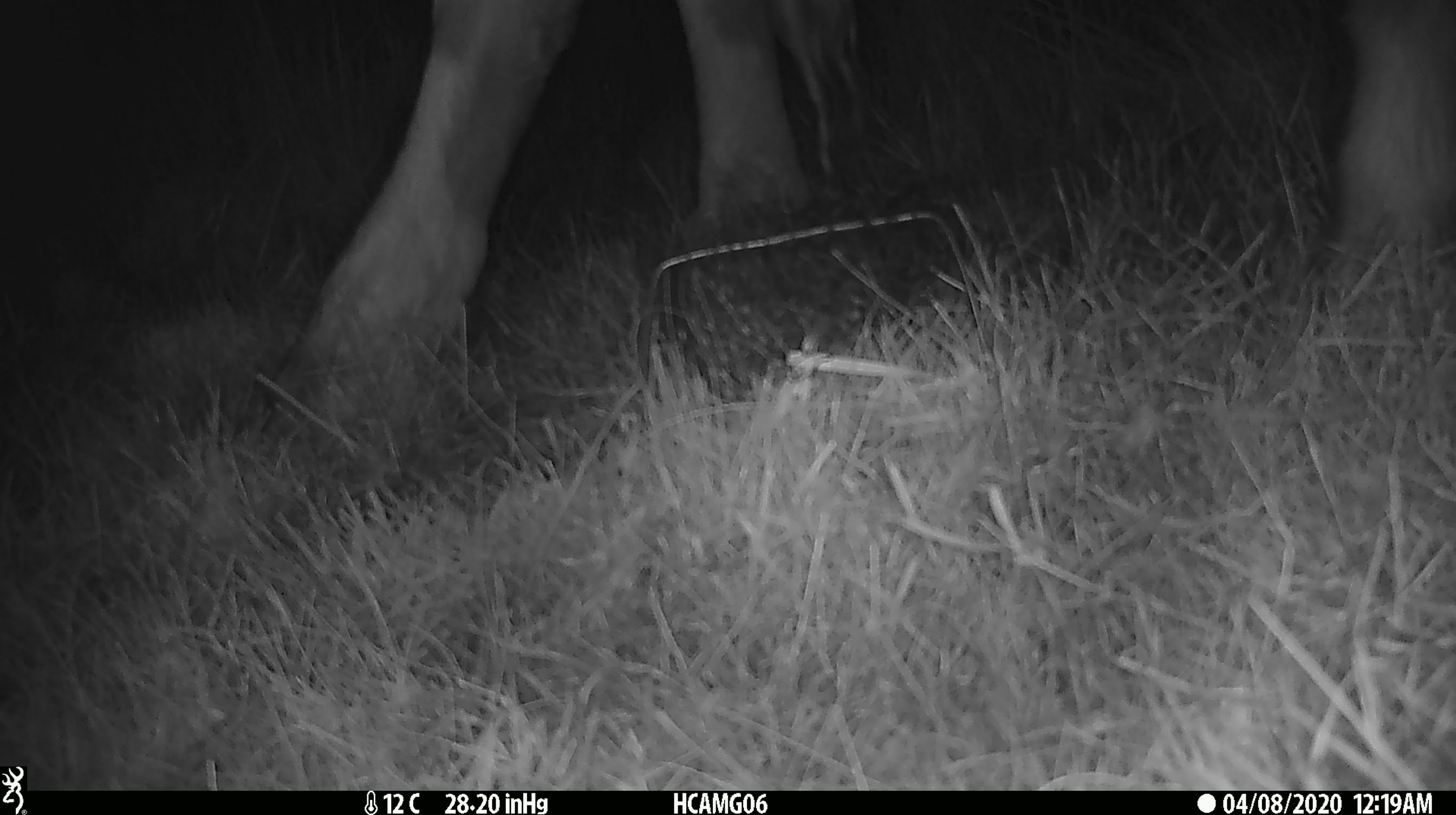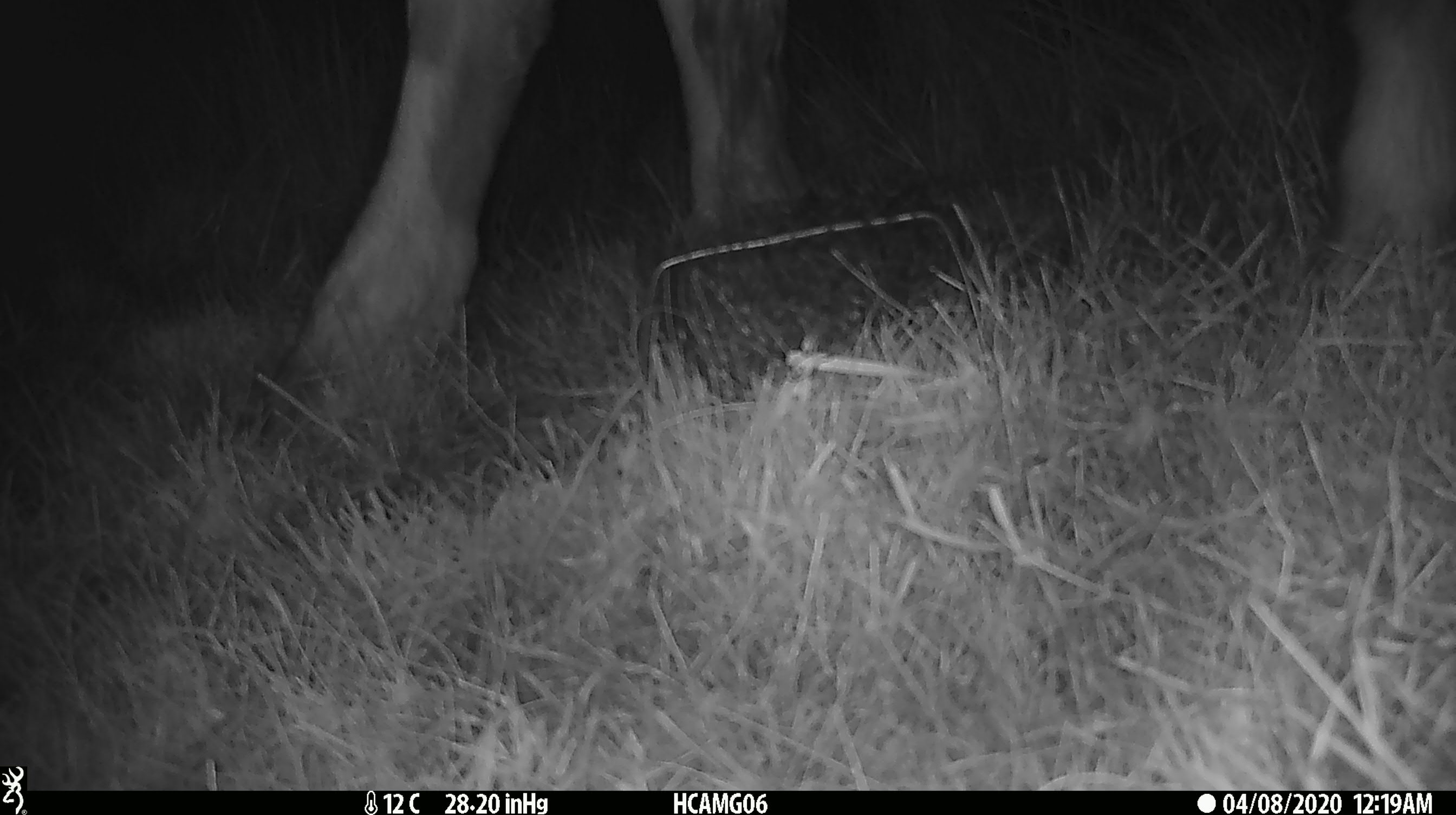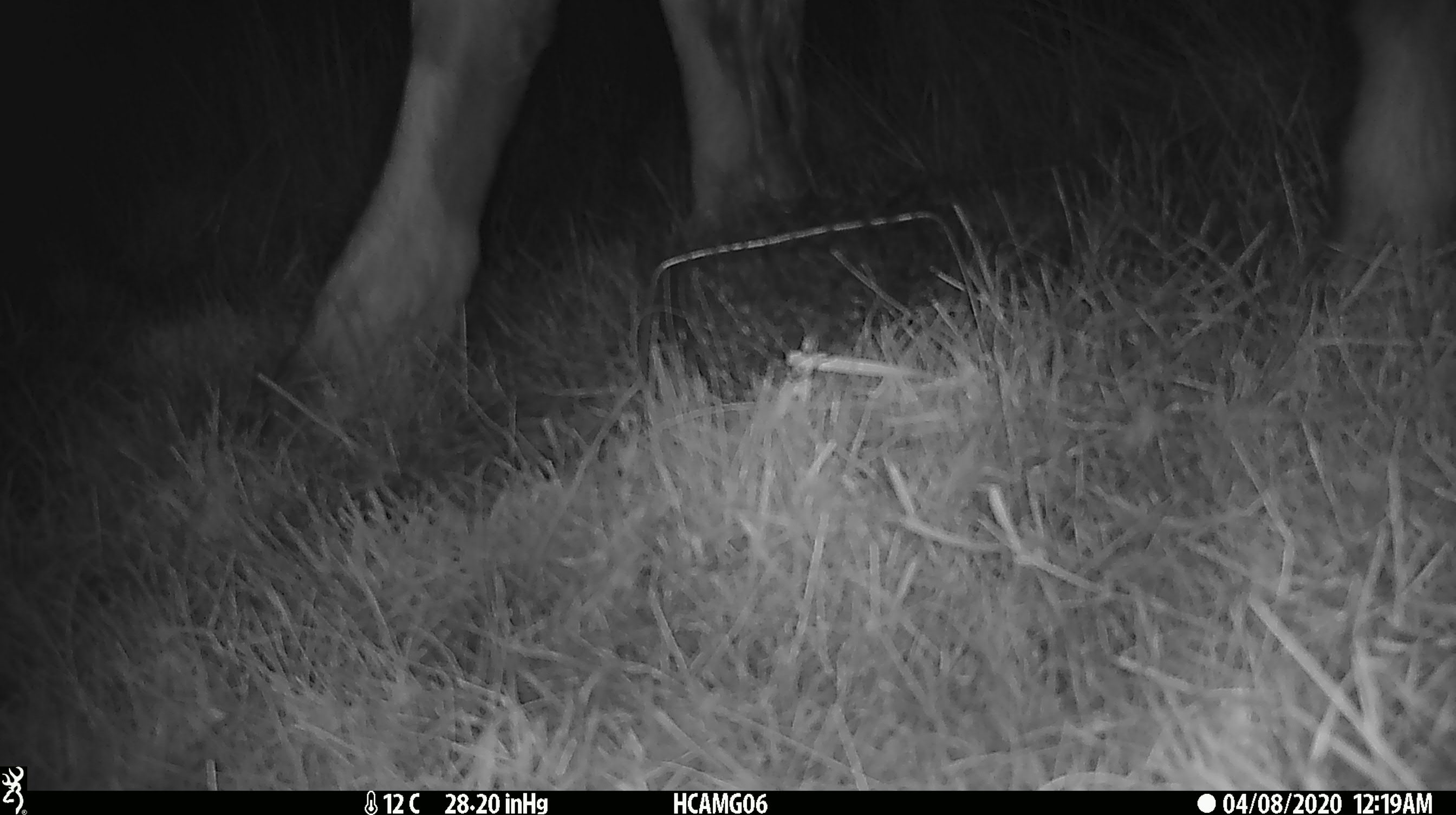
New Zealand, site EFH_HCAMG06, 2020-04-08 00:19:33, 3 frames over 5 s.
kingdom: Animalia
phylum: Chordata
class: Mammalia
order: Artiodactyla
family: Bovidae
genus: Bos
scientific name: Bos taurus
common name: domestic cow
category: cow